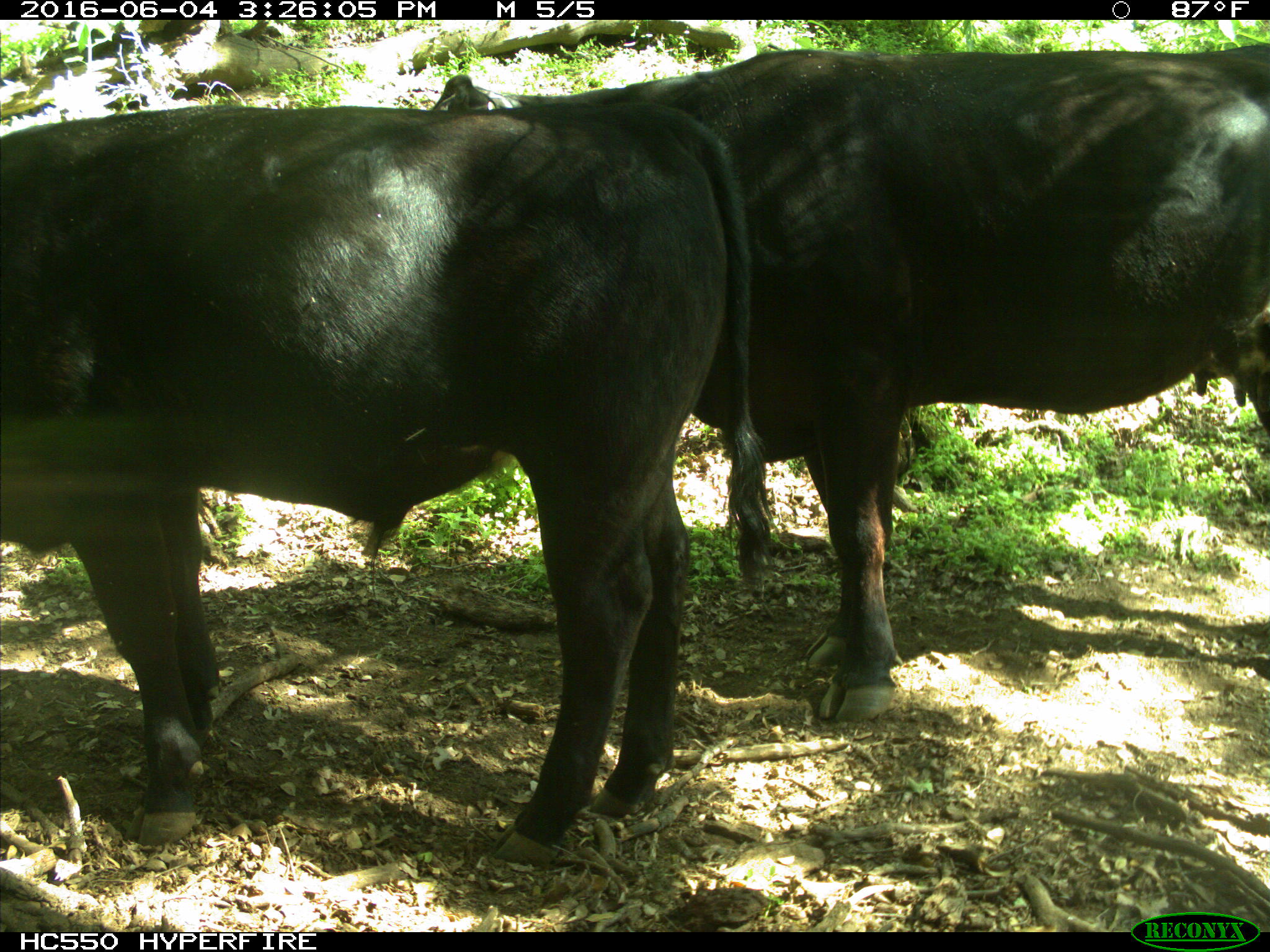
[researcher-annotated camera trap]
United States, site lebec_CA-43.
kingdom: Animalia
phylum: Chordata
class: Mammalia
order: Artiodactyla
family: Bovidae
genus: Bos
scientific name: Bos taurus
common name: domestic cow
Bos taurus (domestic cow).